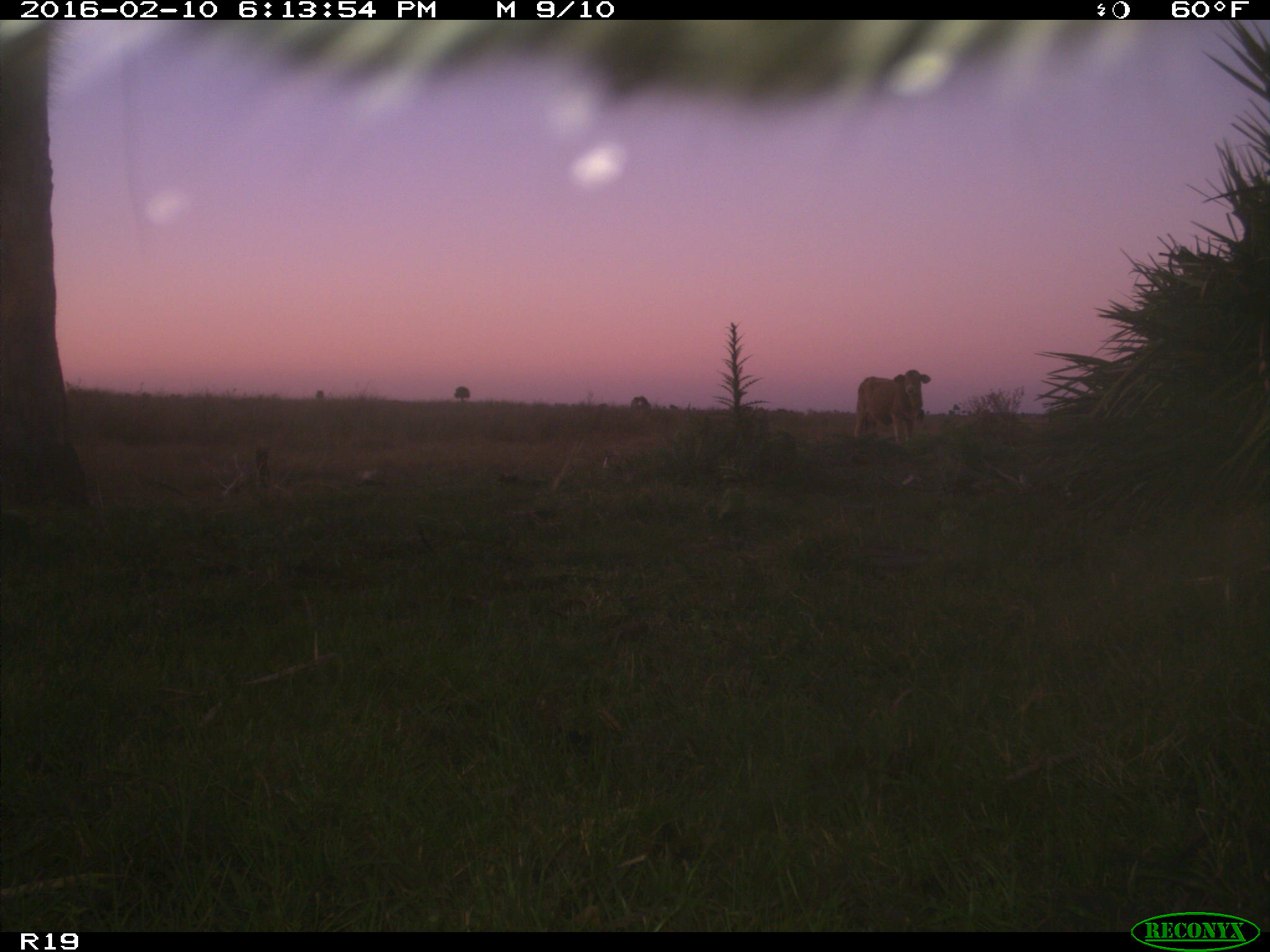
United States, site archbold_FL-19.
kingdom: Animalia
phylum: Chordata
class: Mammalia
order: Artiodactyla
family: Bovidae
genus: Bos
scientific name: Bos taurus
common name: domestic cow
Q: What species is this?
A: Bos taurus (domestic cow).